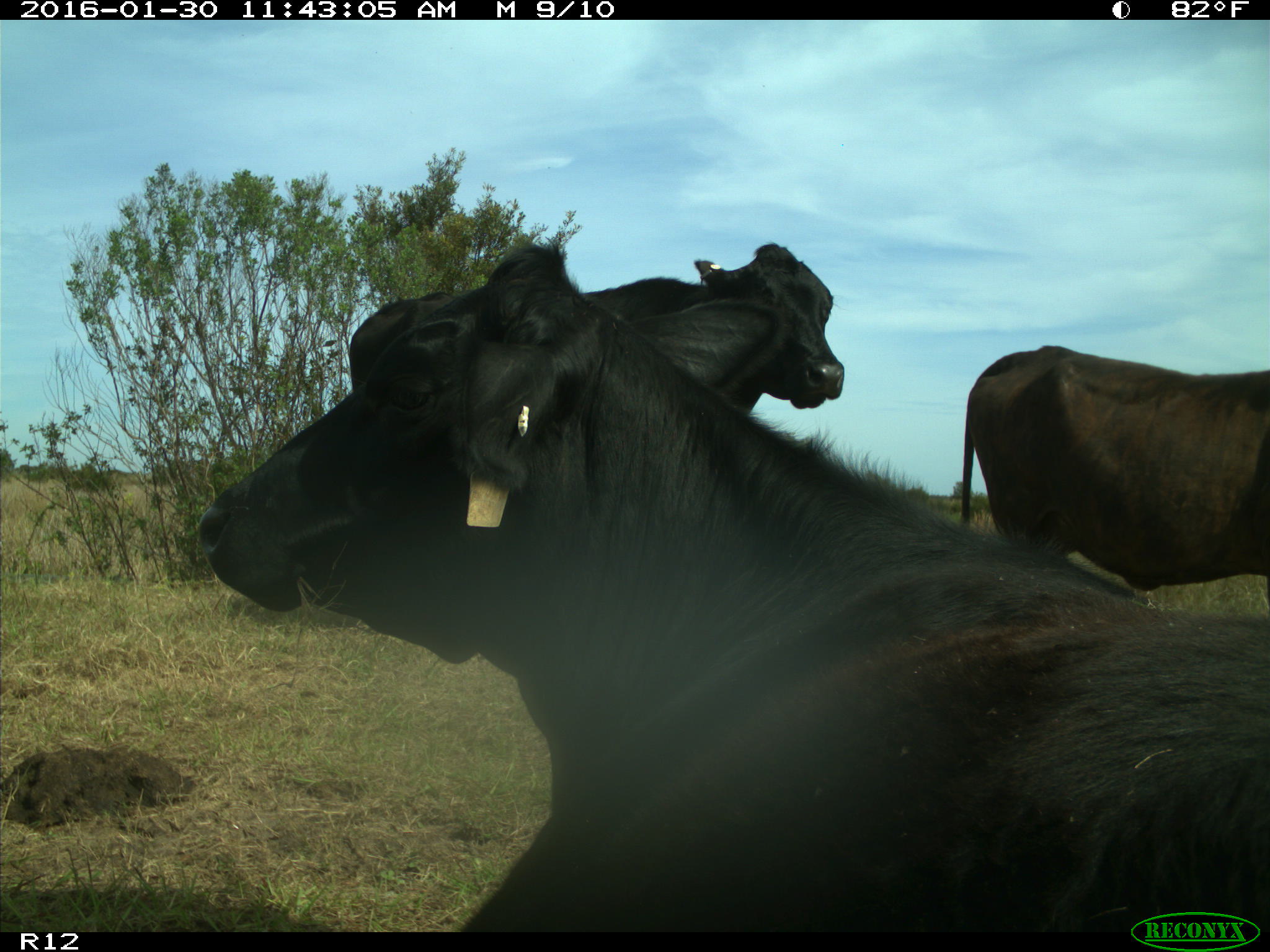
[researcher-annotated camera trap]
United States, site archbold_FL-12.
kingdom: Animalia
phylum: Chordata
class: Mammalia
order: Artiodactyla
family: Bovidae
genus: Bos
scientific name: Bos taurus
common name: domestic cow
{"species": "Bos taurus (domestic cow)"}